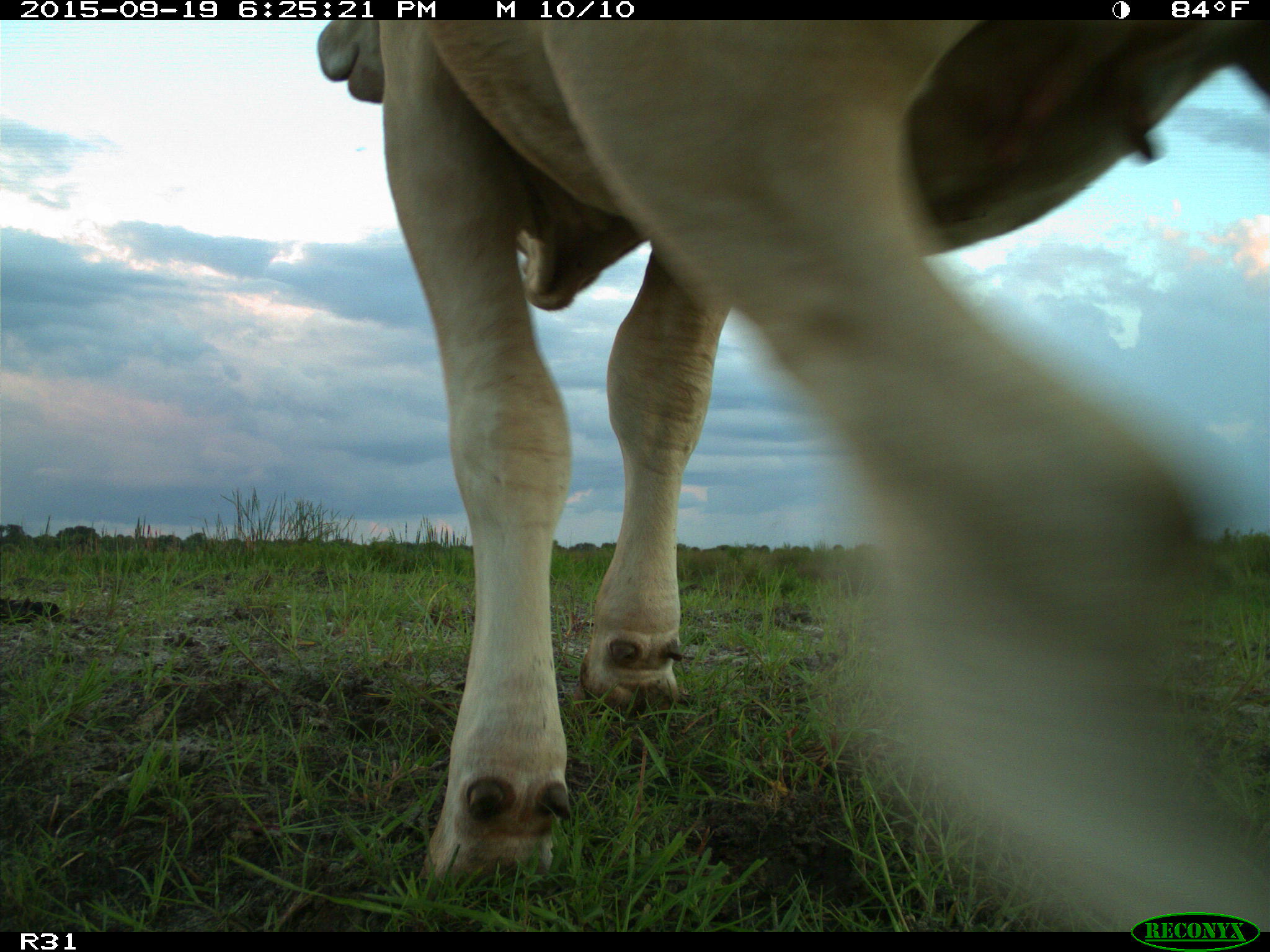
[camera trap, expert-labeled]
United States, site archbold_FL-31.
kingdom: Animalia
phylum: Chordata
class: Mammalia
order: Artiodactyla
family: Bovidae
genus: Bos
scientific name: Bos taurus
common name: domestic cow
Bos taurus (domestic cow).